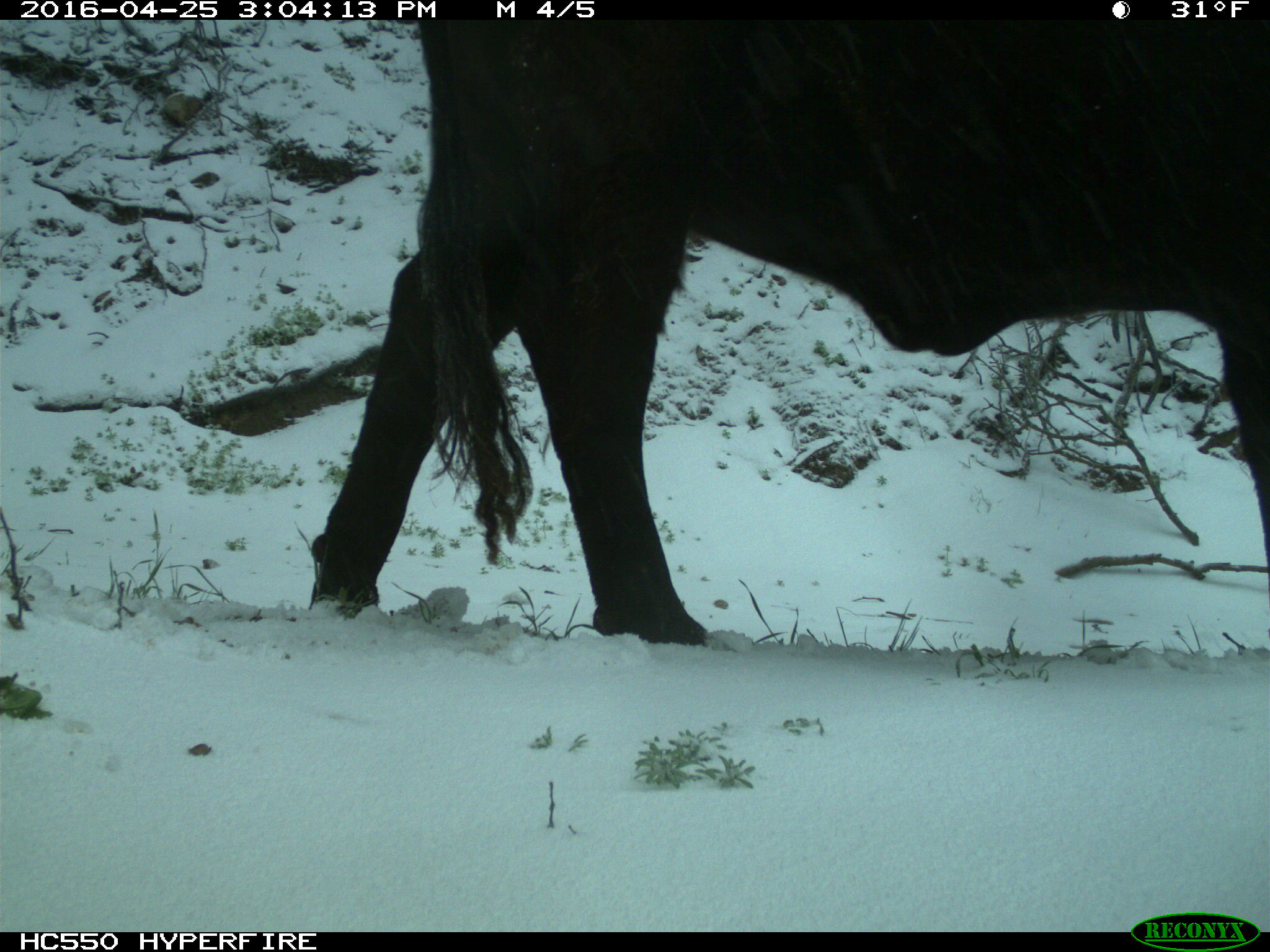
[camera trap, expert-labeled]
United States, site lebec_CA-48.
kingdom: Animalia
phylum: Chordata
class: Mammalia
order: Artiodactyla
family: Bovidae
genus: Bos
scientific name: Bos taurus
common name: domestic cow